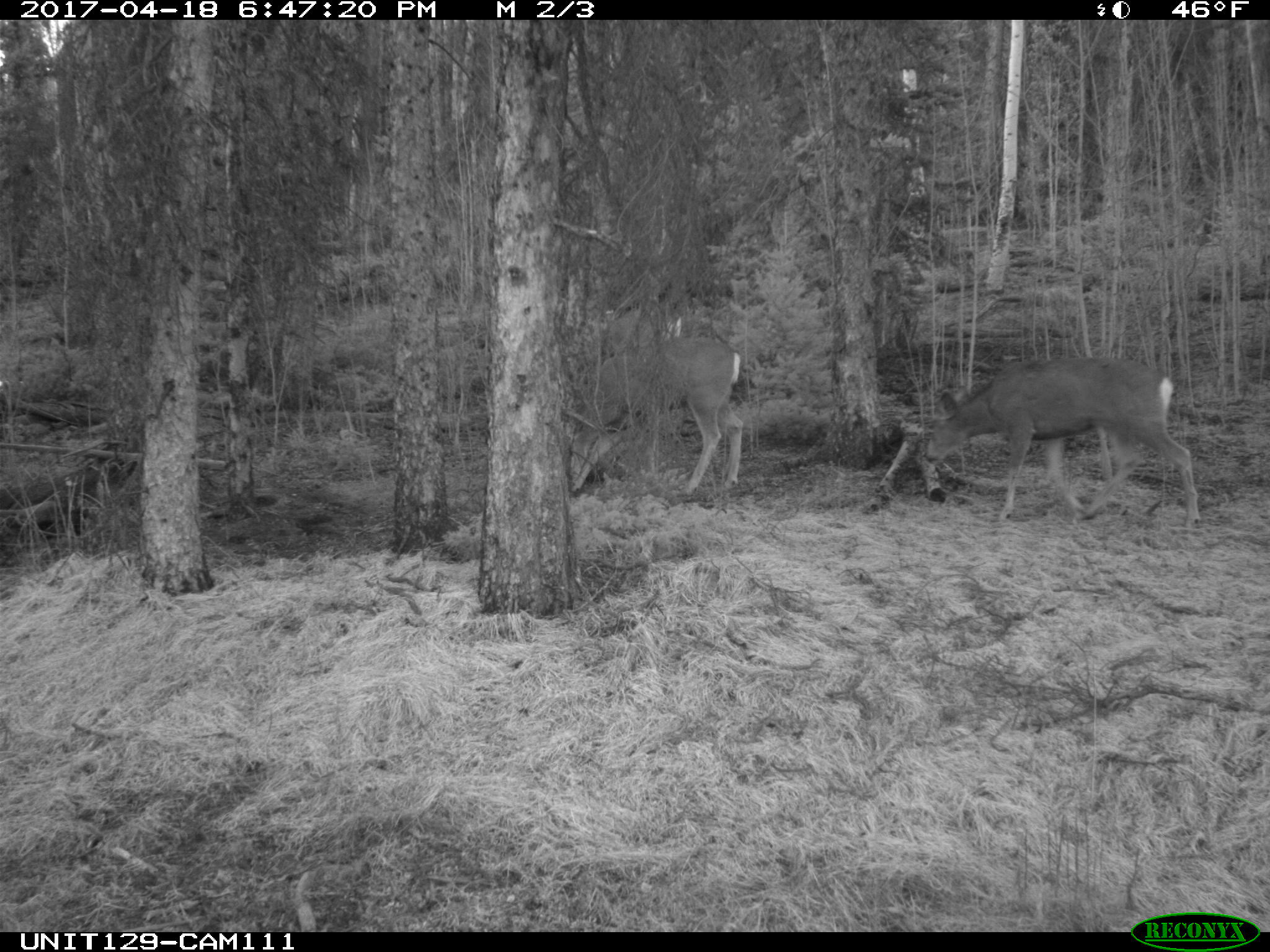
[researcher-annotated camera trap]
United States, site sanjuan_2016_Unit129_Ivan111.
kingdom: Animalia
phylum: Chordata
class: Mammalia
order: Artiodactyla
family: Cervidae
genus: Odocoileus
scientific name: Odocoileus hemionus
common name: mule deer